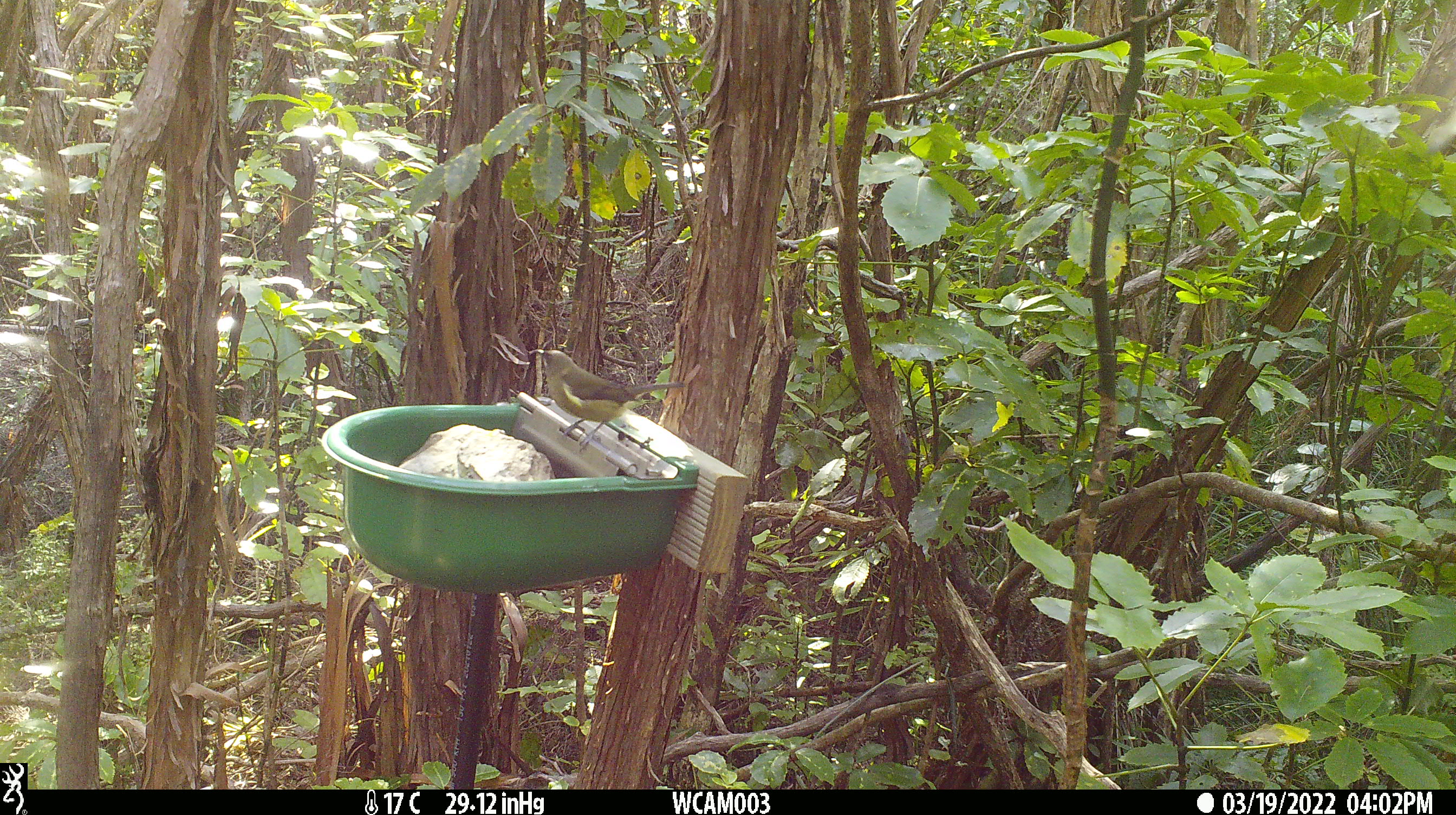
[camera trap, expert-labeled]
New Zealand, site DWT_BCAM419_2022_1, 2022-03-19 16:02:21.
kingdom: Animalia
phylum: Chordata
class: Aves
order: Passeriformes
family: Meliphagidae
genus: Anthornis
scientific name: Anthornis melanura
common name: new zealand bellbird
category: bellbird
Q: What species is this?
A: Bellbird (new zealand bellbird) (Anthornis melanura).